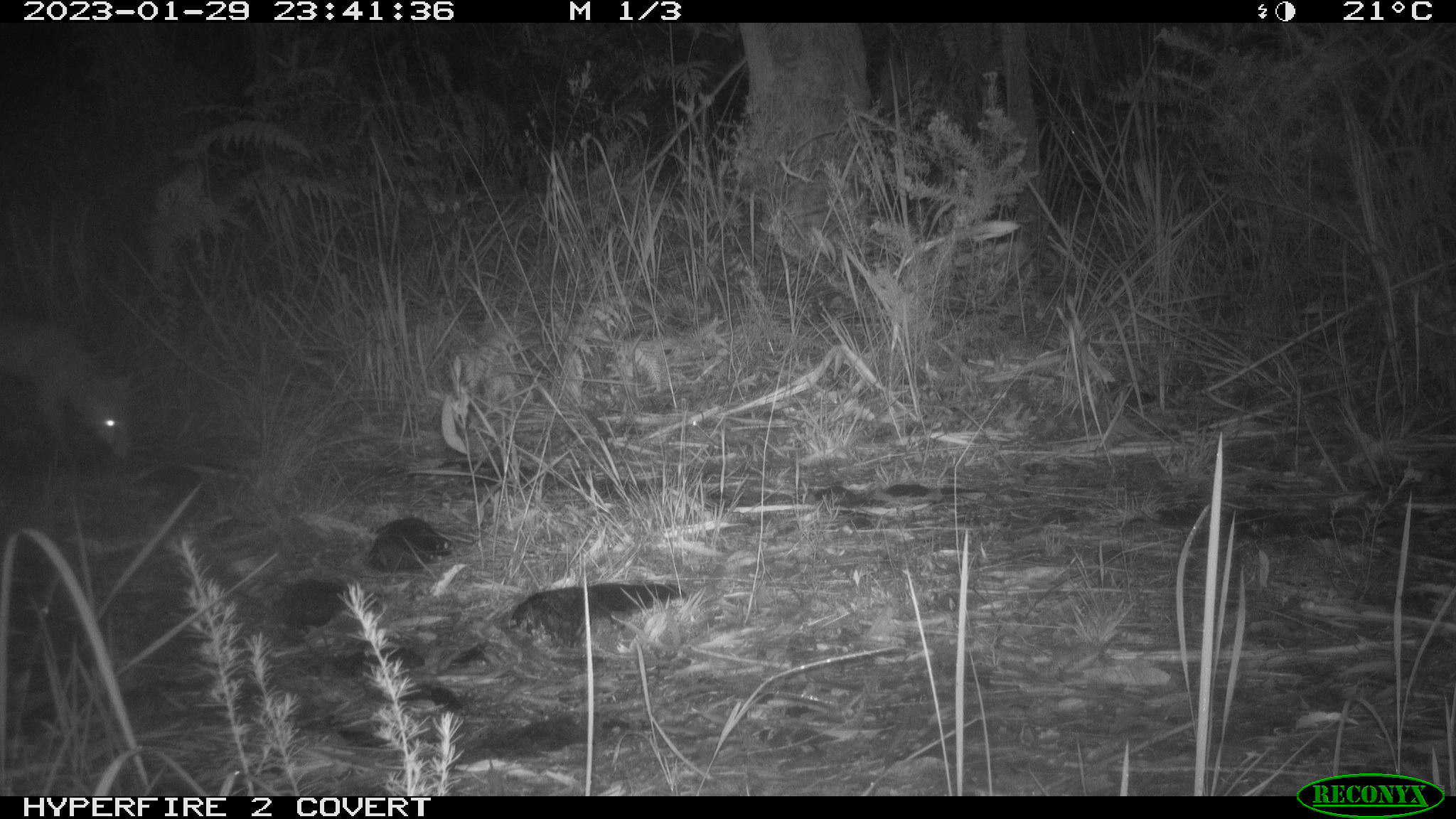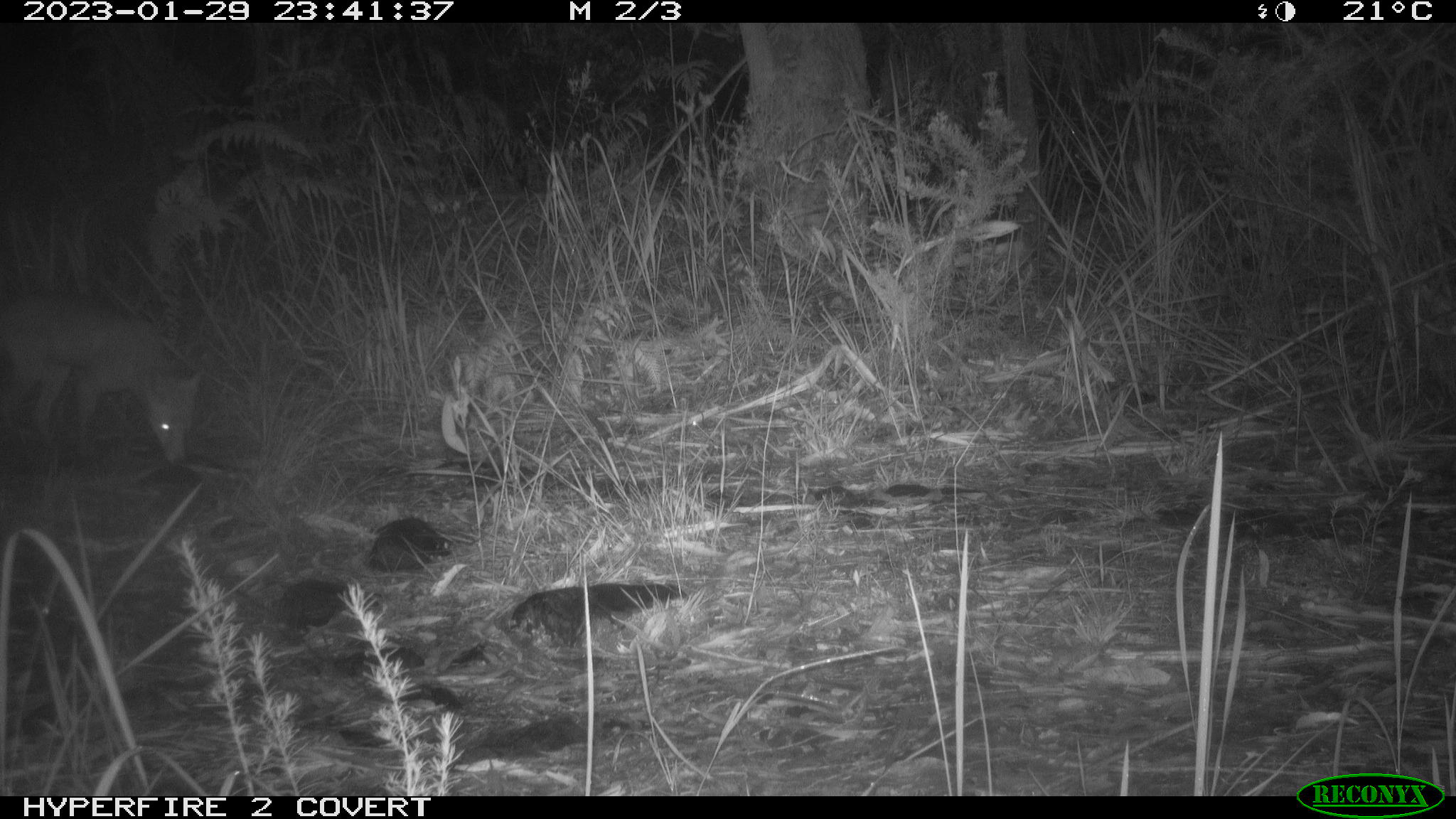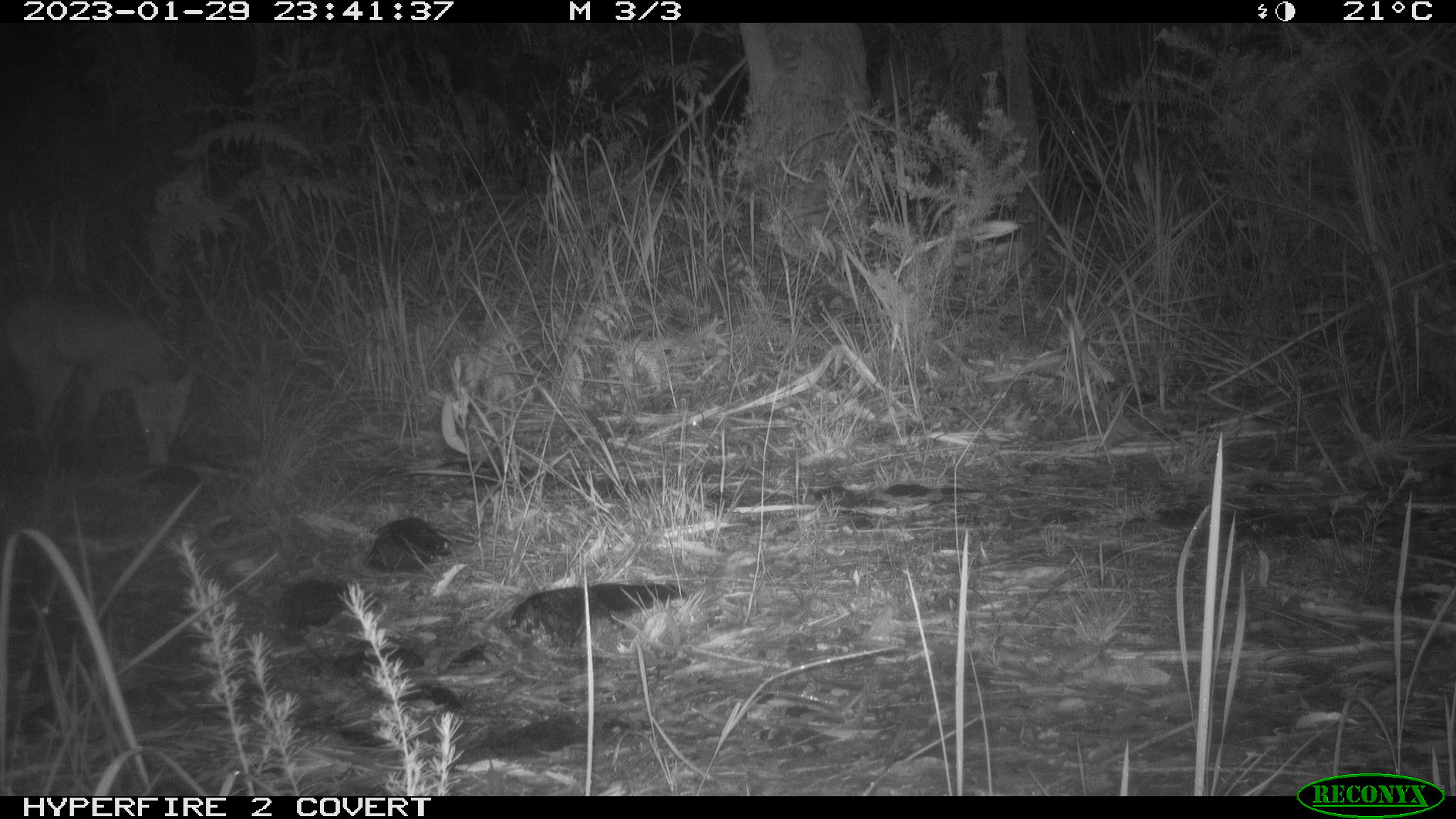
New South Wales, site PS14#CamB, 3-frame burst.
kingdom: Animalia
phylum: Chordata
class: Mammalia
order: Carnivora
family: Canidae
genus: Vulpes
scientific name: Vulpes vulpes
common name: red fox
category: fox